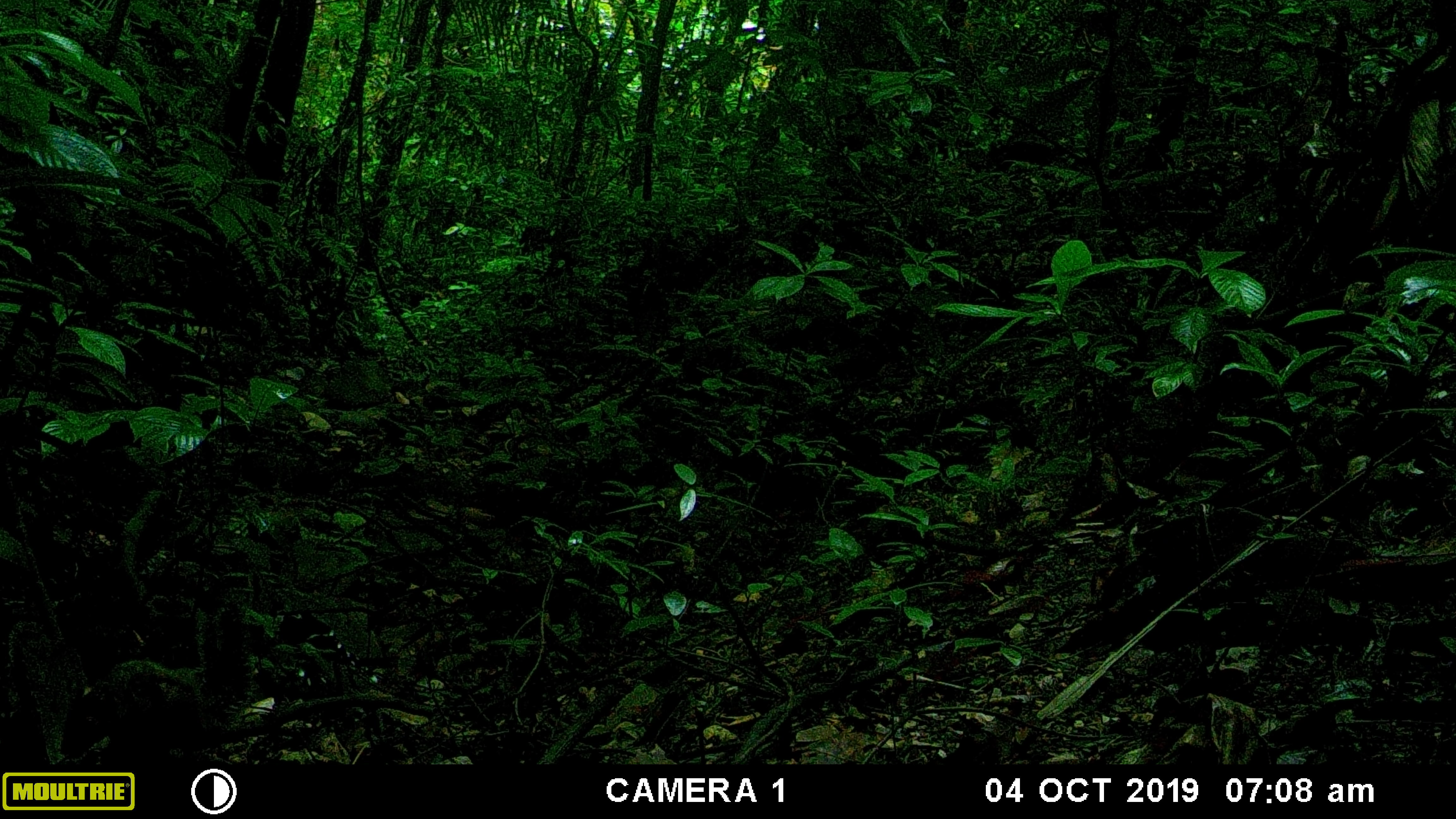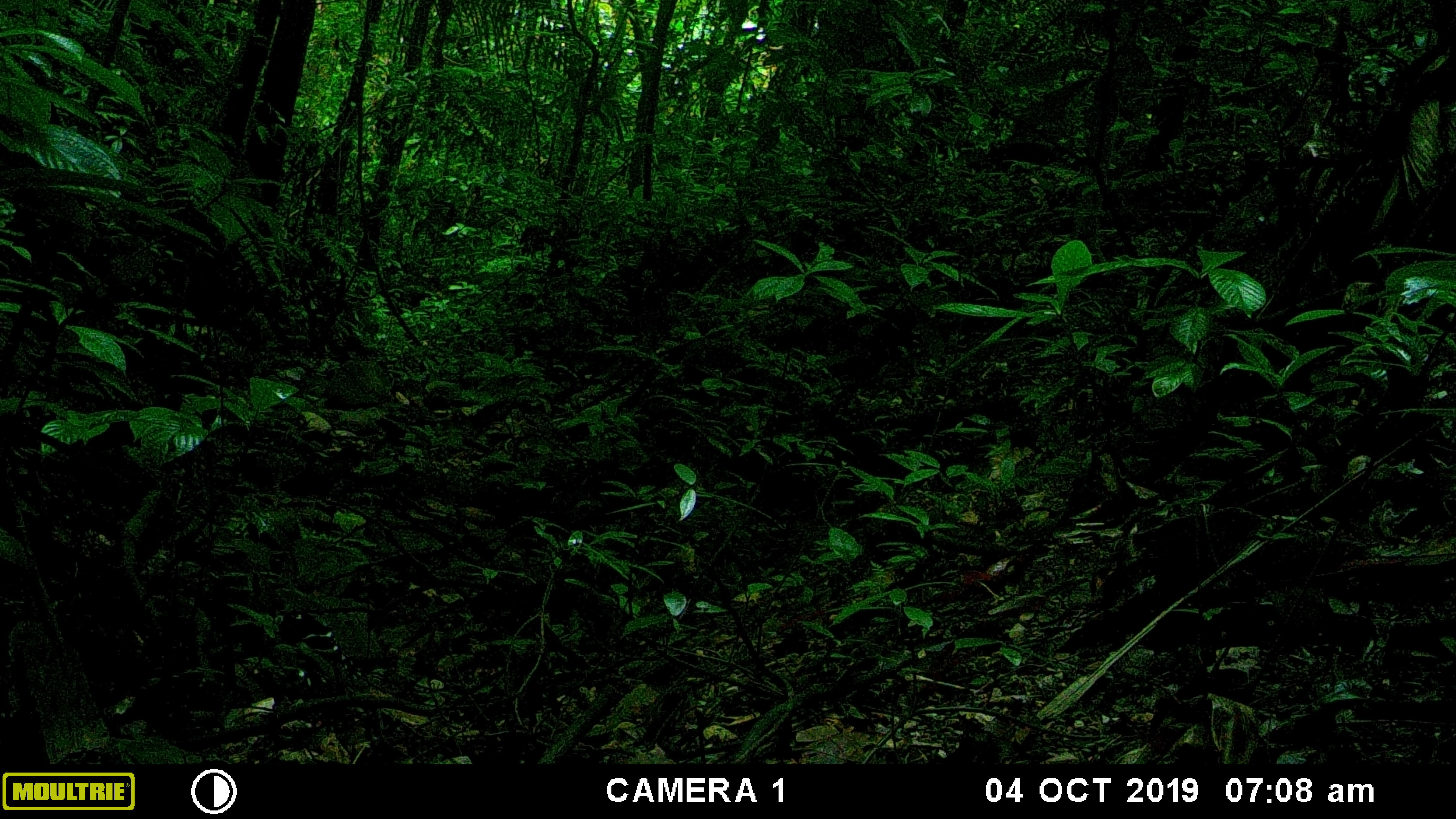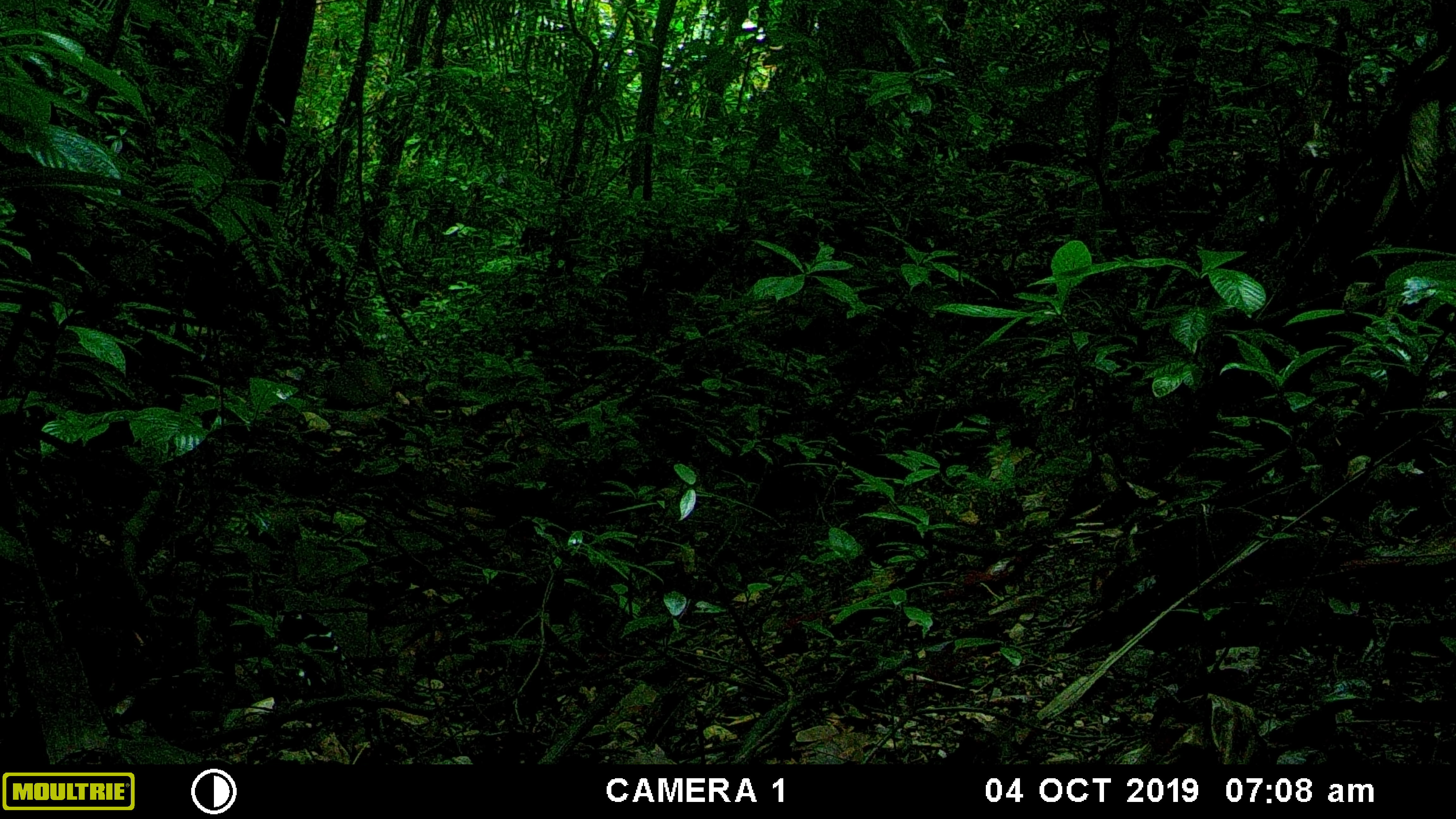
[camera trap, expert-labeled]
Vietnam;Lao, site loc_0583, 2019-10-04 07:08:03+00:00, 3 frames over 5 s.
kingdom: Animalia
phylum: Chordata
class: Mammalia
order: Rodentia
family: Sciuridae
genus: Sciurus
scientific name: Sciurus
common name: squirrel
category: unidentified squirrel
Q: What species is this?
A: Unidentified squirrel (squirrel) (Sciurus).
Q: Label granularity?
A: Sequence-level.